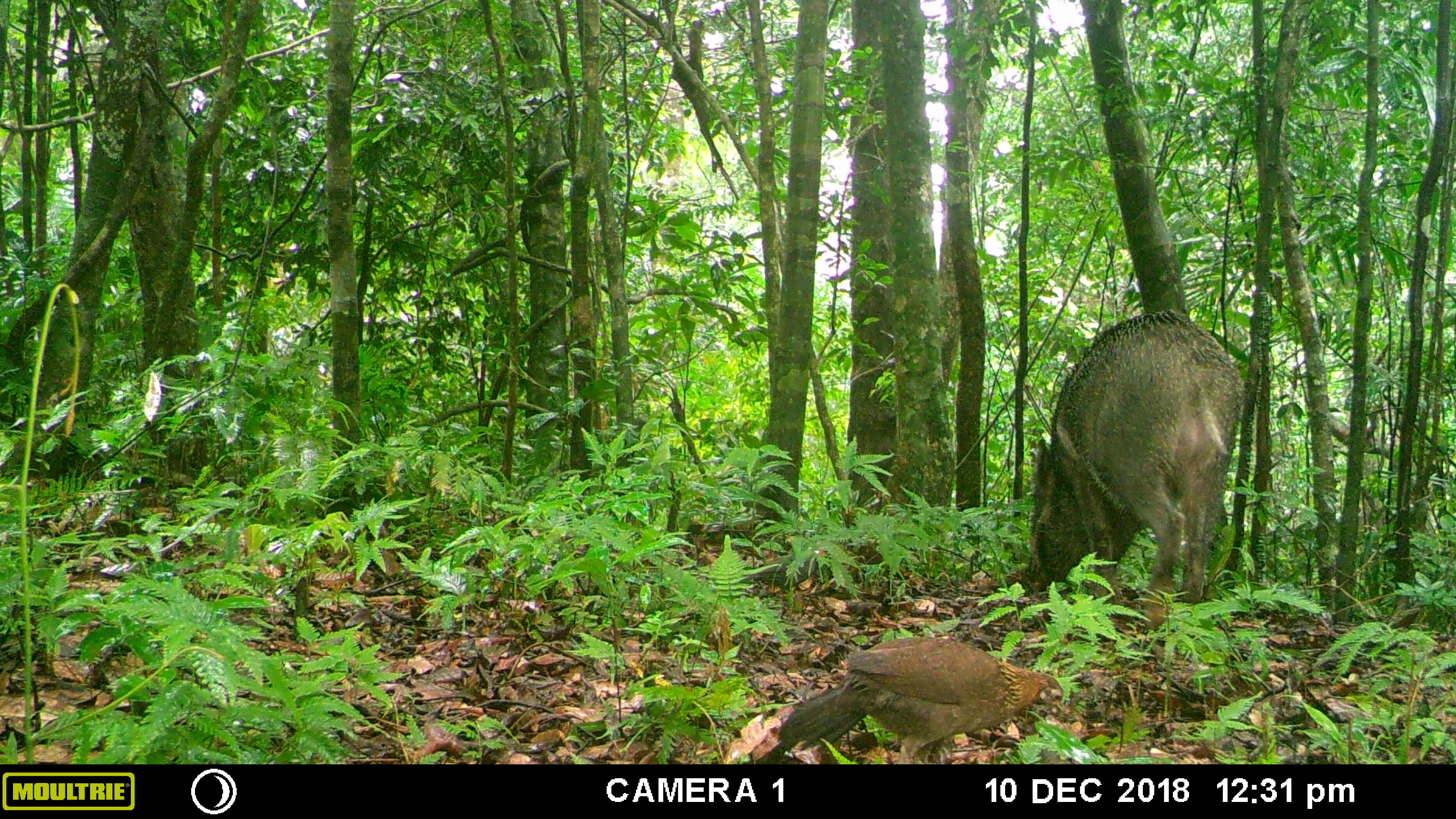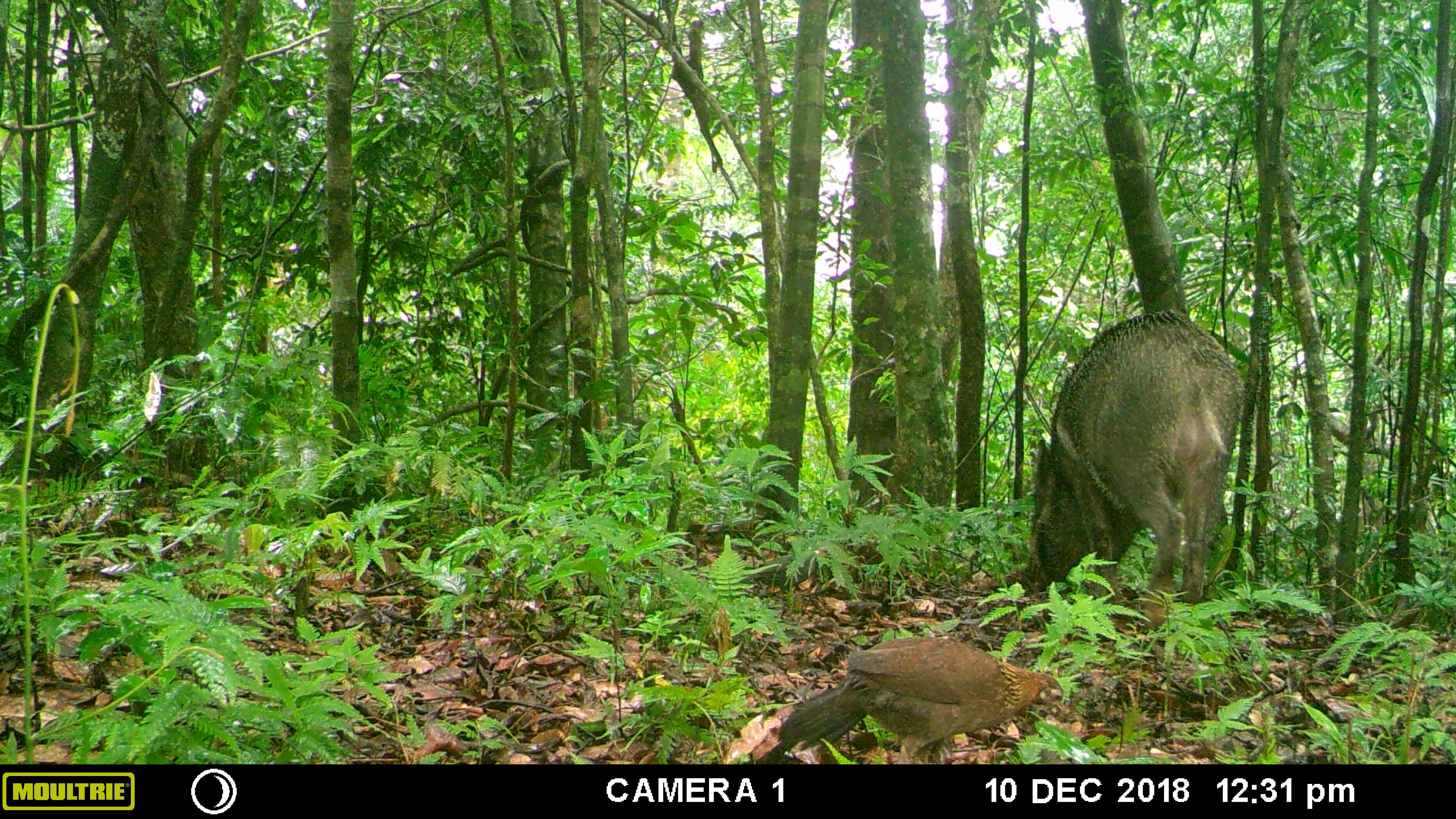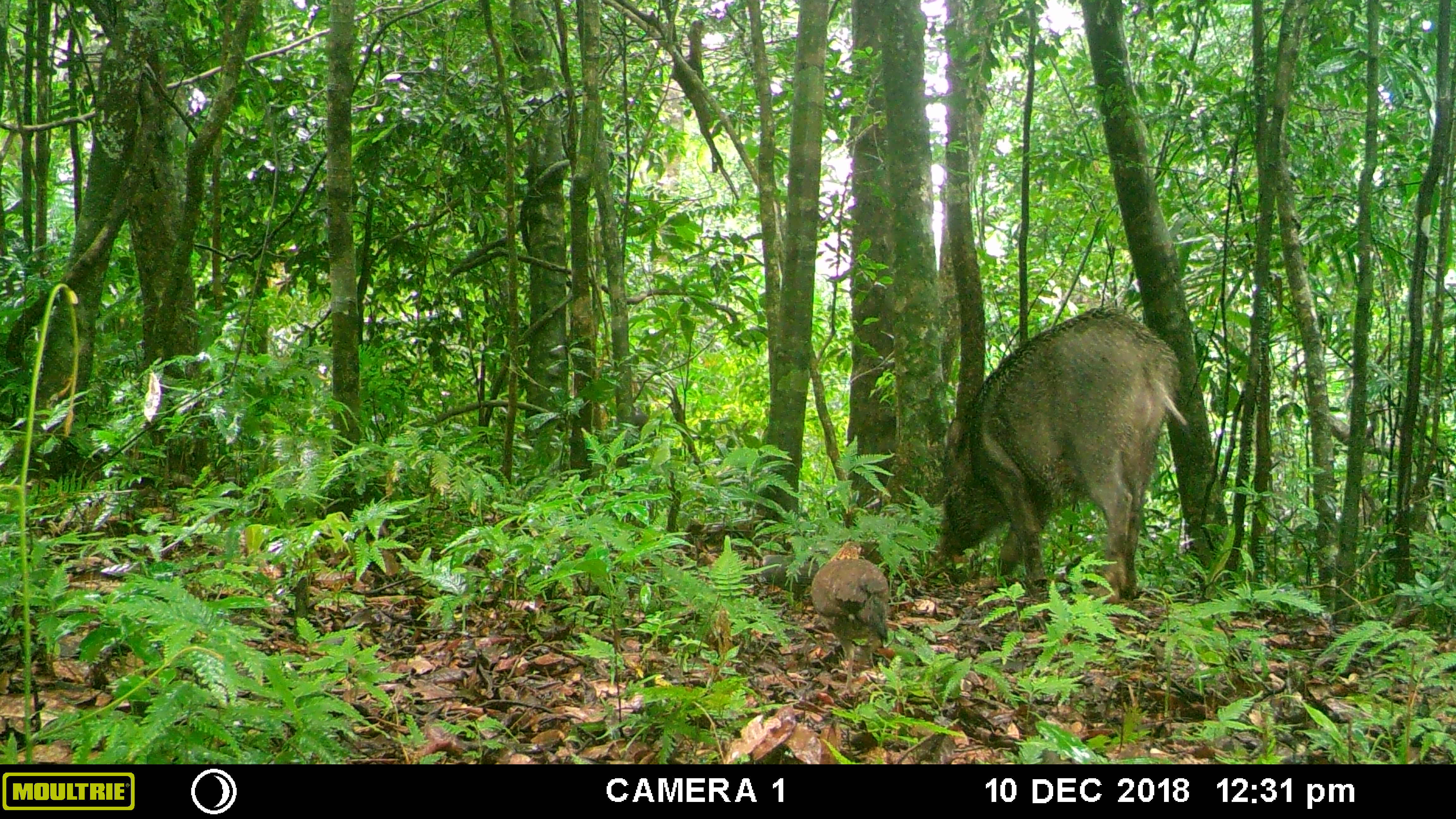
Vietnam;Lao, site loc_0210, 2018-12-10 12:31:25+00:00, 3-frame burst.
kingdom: Animalia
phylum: Chordata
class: Aves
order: Galliformes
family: Phasianidae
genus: Gallus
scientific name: Gallus gallus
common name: red junglefowl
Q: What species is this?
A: Red junglefowl (Gallus gallus).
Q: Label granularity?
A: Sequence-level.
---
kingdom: Animalia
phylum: Chordata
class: Mammalia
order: Artiodactyla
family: Suidae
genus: Sus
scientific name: Sus scrofa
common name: eurasian wild pig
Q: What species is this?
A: Eurasian wild pig (Sus scrofa).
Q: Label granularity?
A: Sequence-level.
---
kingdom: Animalia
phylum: Chordata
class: Aves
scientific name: Aves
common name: bird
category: unidentified bird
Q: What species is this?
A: Unidentified bird (bird) (Aves).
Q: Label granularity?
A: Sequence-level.